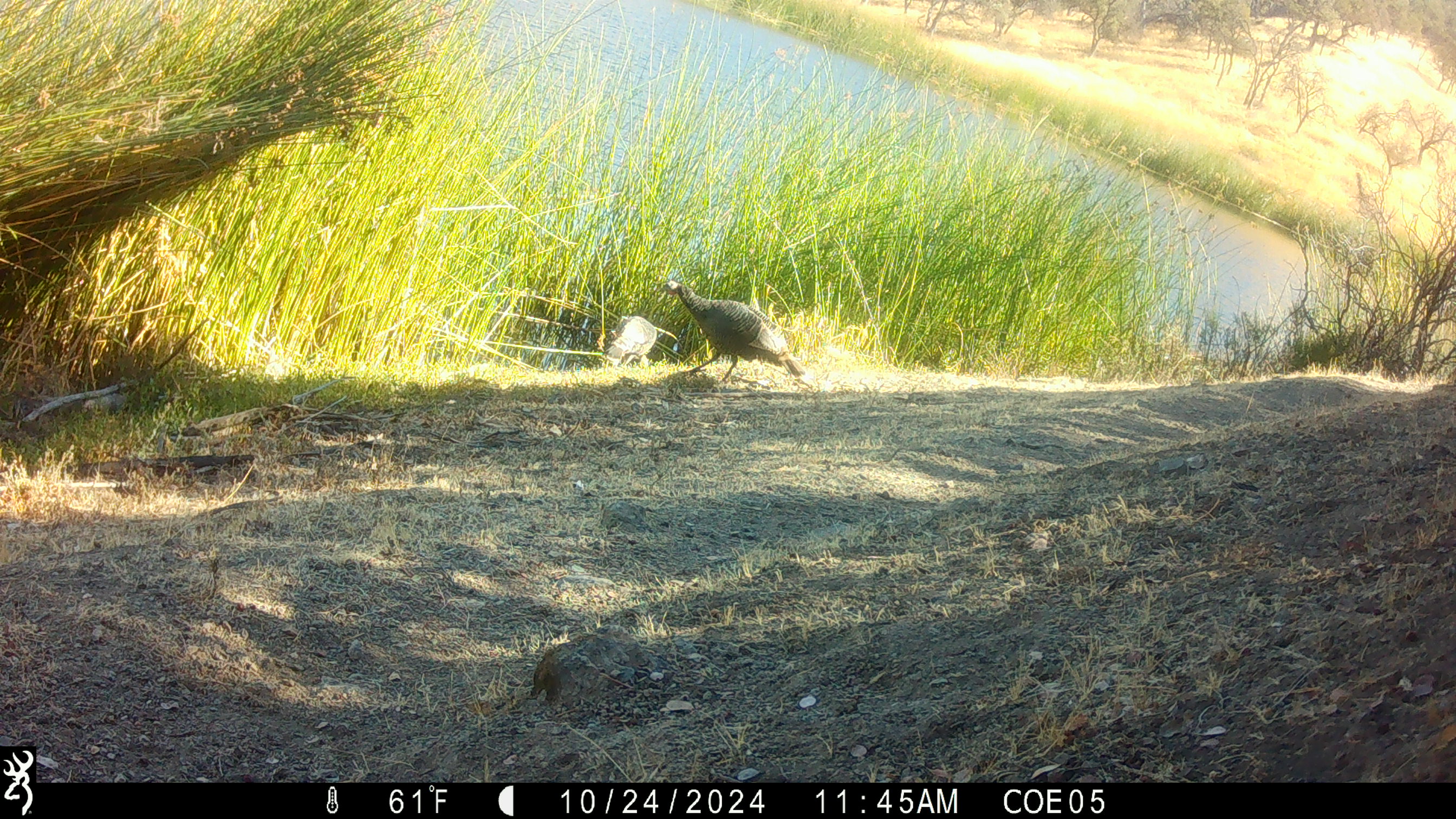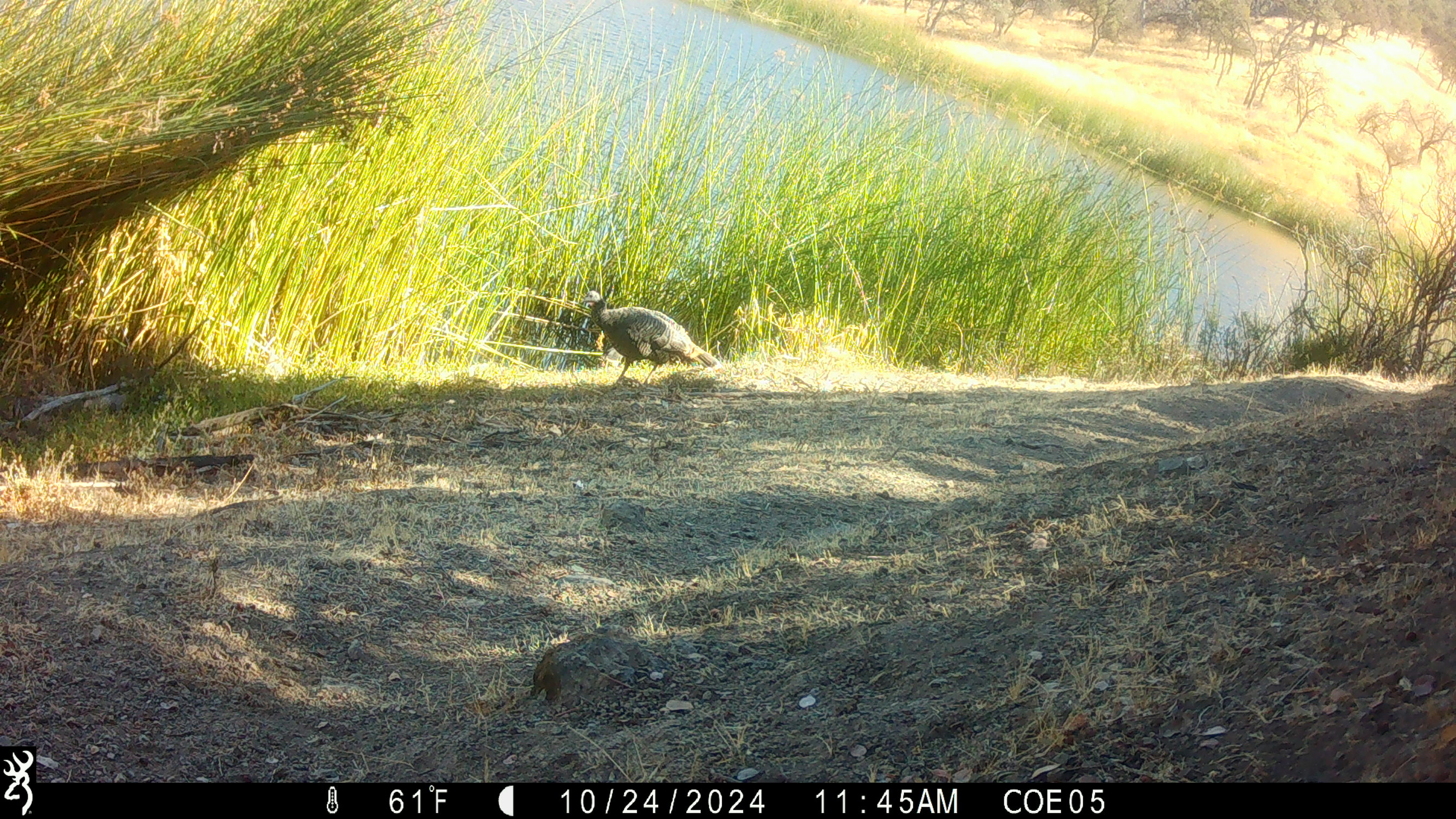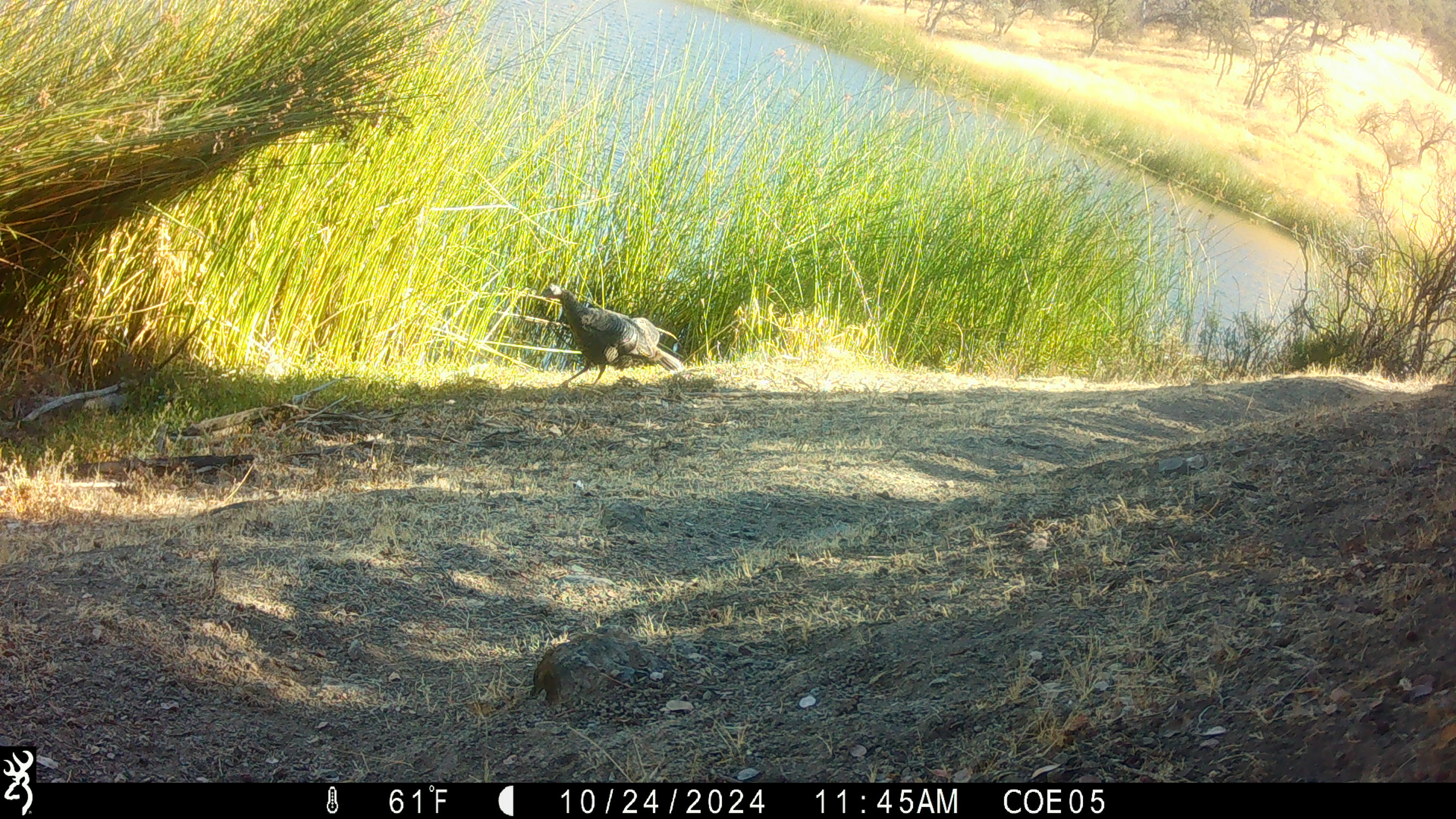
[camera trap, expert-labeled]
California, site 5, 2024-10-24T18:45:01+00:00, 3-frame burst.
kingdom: Animalia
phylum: Chordata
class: Aves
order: Galliformes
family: Phasianidae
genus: Meleagris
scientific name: Meleagris gallopavo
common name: turkey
Turkey (Meleagris gallopavo).